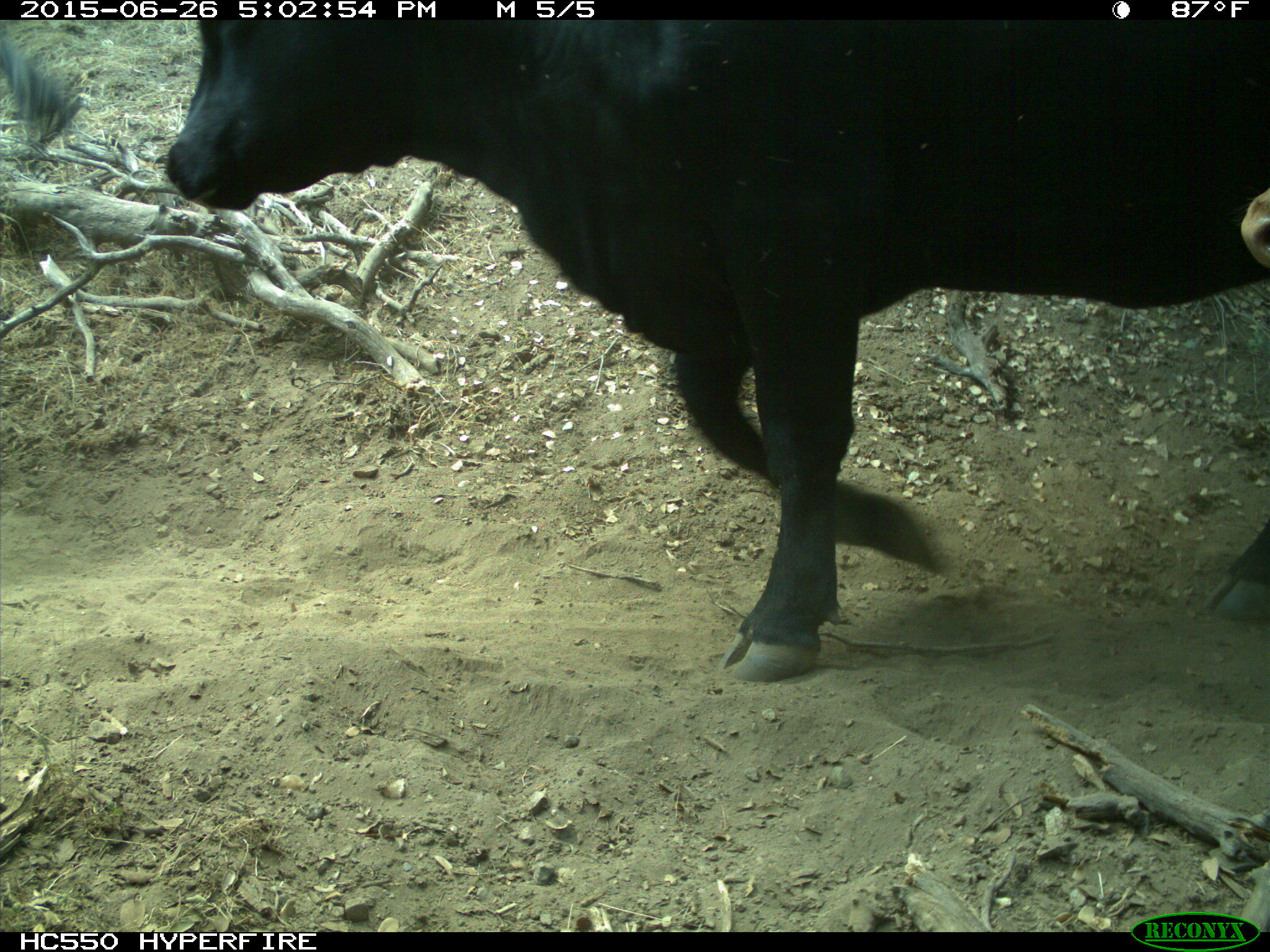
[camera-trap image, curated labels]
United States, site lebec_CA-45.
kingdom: Animalia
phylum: Chordata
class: Mammalia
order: Artiodactyla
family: Bovidae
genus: Bos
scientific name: Bos taurus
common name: domestic cow